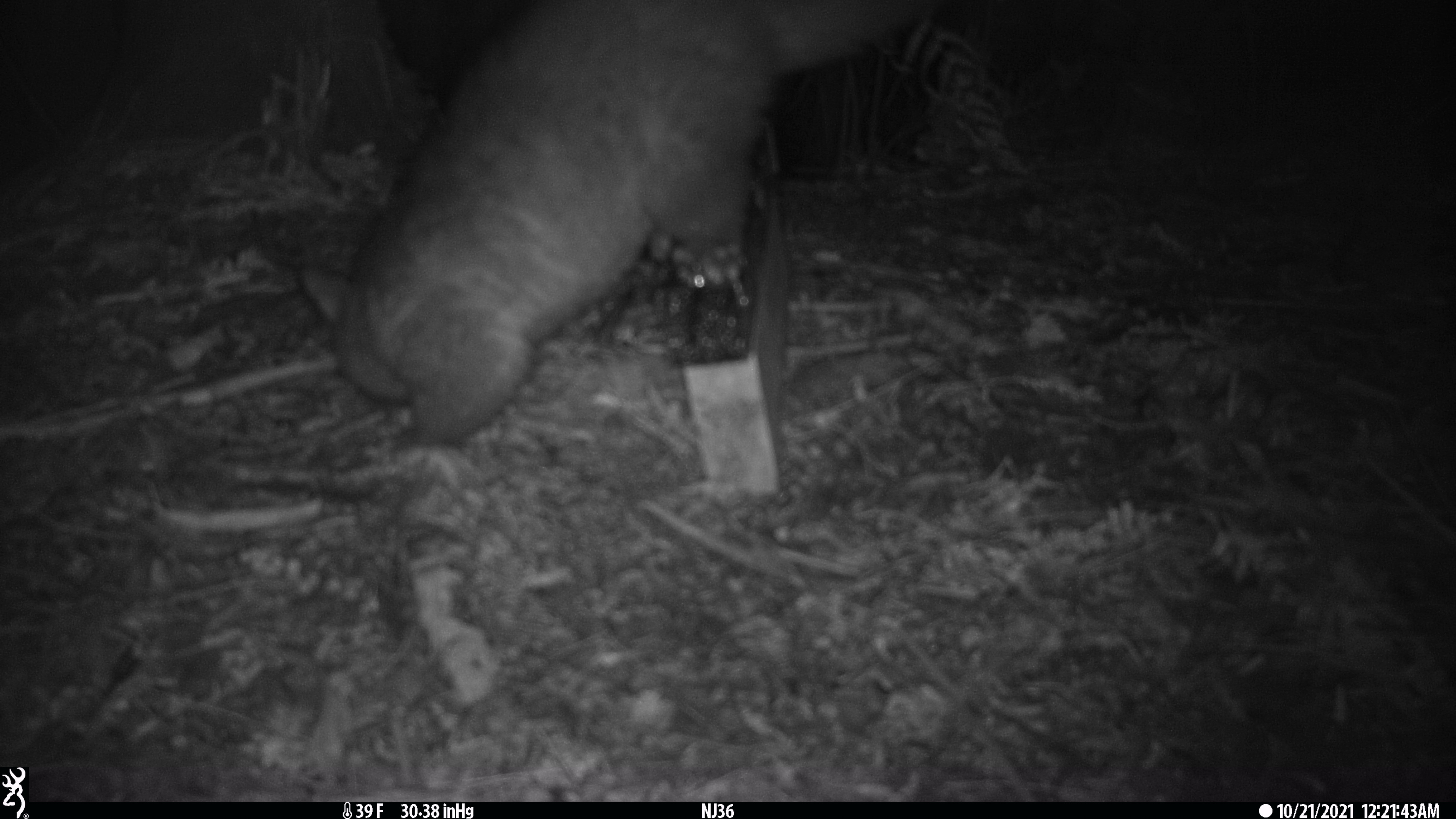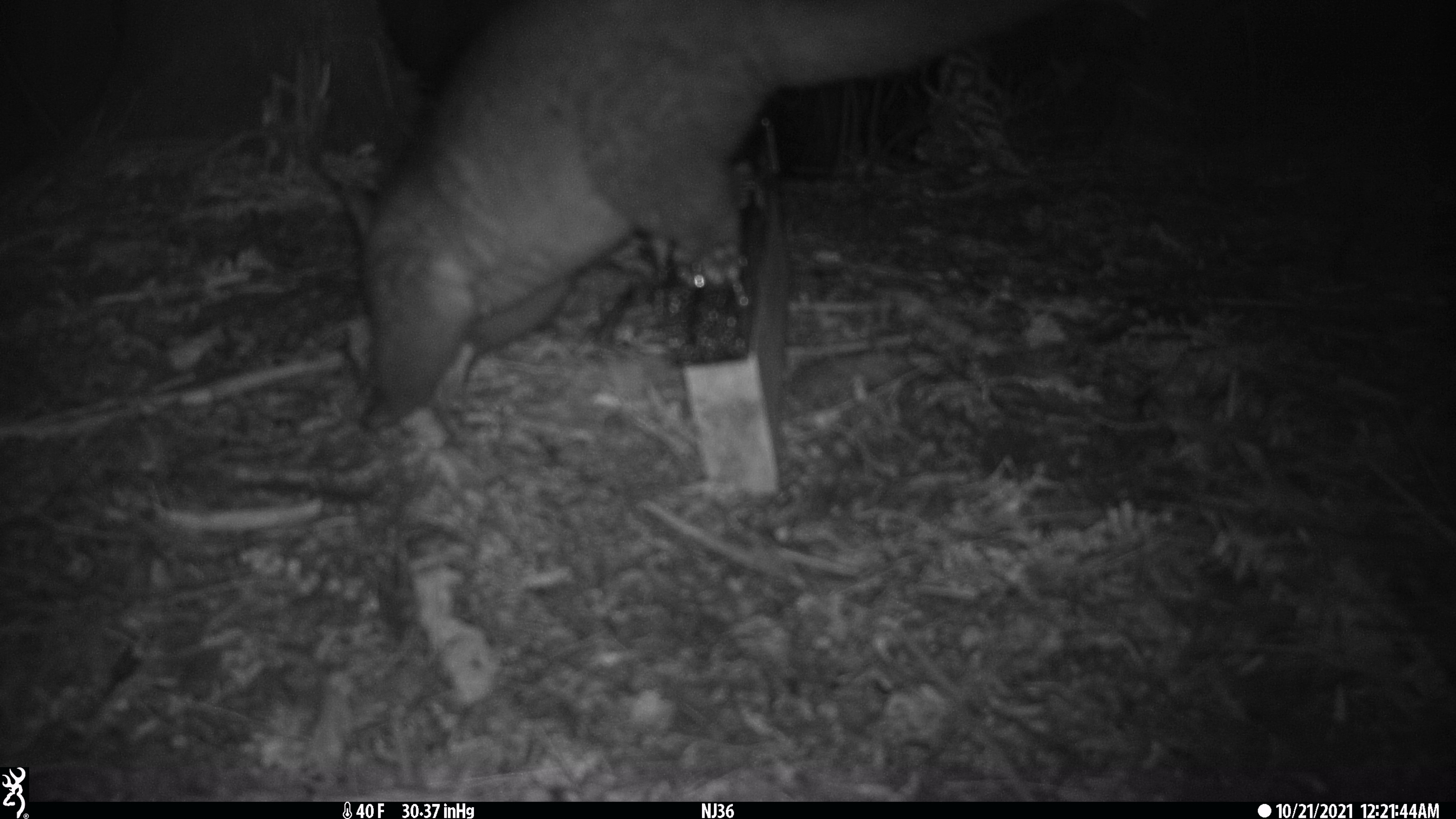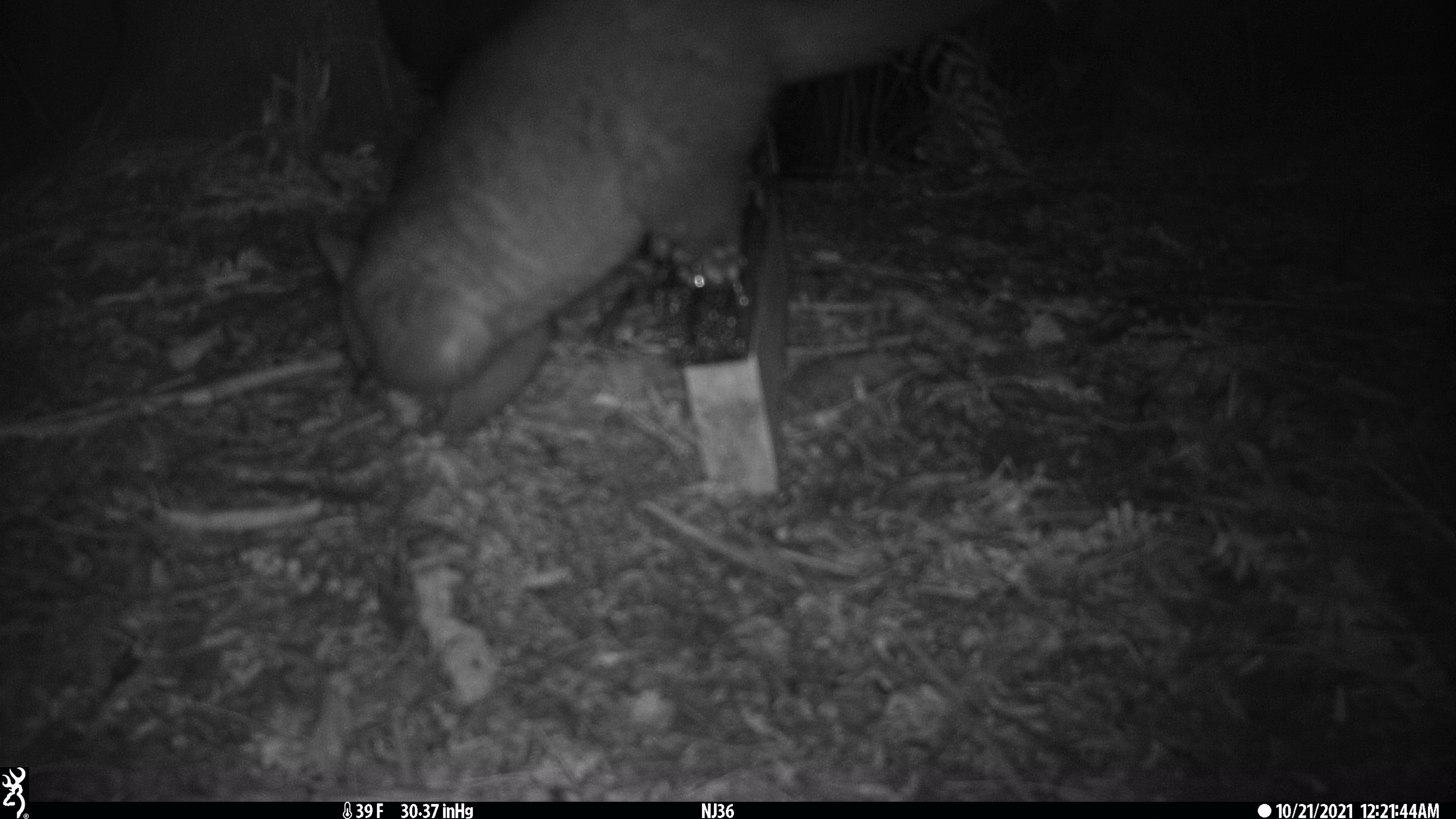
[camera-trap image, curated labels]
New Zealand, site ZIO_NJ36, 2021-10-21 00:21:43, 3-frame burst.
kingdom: Animalia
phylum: Chordata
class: Mammalia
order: Diprotodontia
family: Phalangeridae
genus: Trichosurus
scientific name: Trichosurus vulpecula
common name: common brushtail possum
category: possum